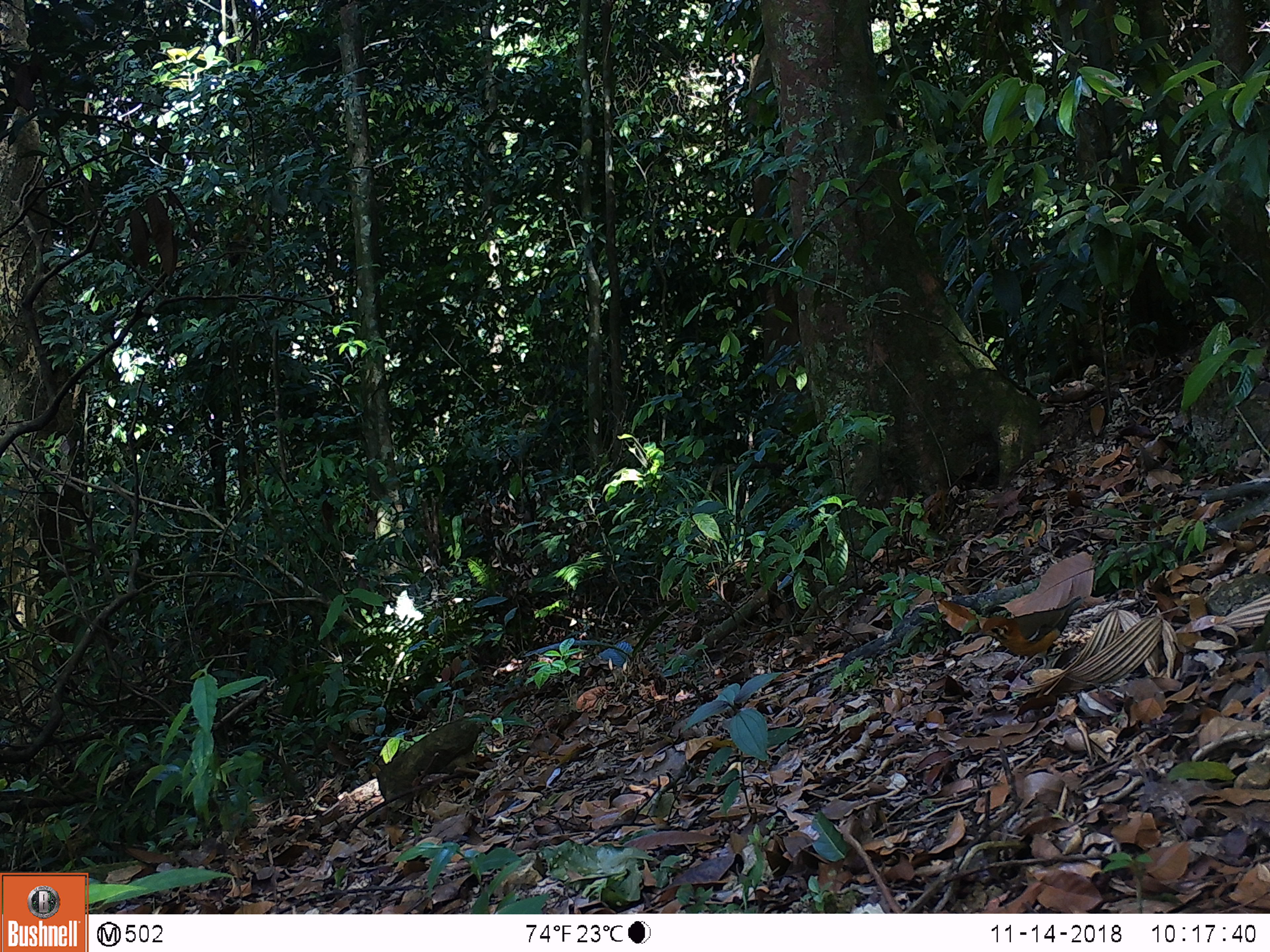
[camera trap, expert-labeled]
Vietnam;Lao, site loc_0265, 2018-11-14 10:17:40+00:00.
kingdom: Animalia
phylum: Chordata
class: Aves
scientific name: Aves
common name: bird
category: unidentified bird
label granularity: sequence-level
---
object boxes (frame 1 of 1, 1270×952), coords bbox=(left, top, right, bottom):
unidentified bird: bbox=(968, 596, 1083, 675)